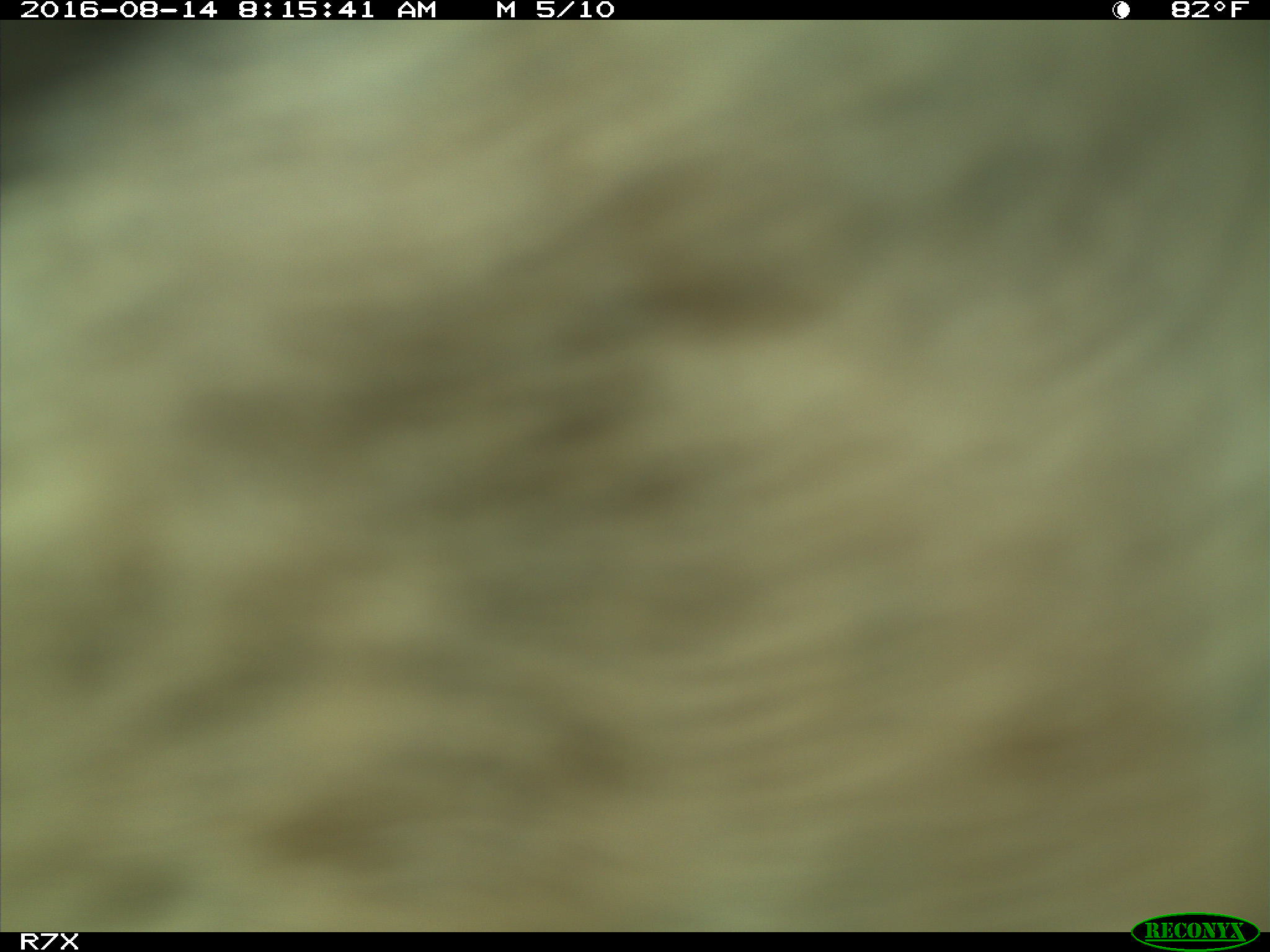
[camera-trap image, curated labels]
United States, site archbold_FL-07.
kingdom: Animalia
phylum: Chordata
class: Mammalia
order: Artiodactyla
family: Bovidae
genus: Bos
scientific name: Bos taurus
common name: domestic cow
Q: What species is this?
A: Bos taurus (domestic cow).